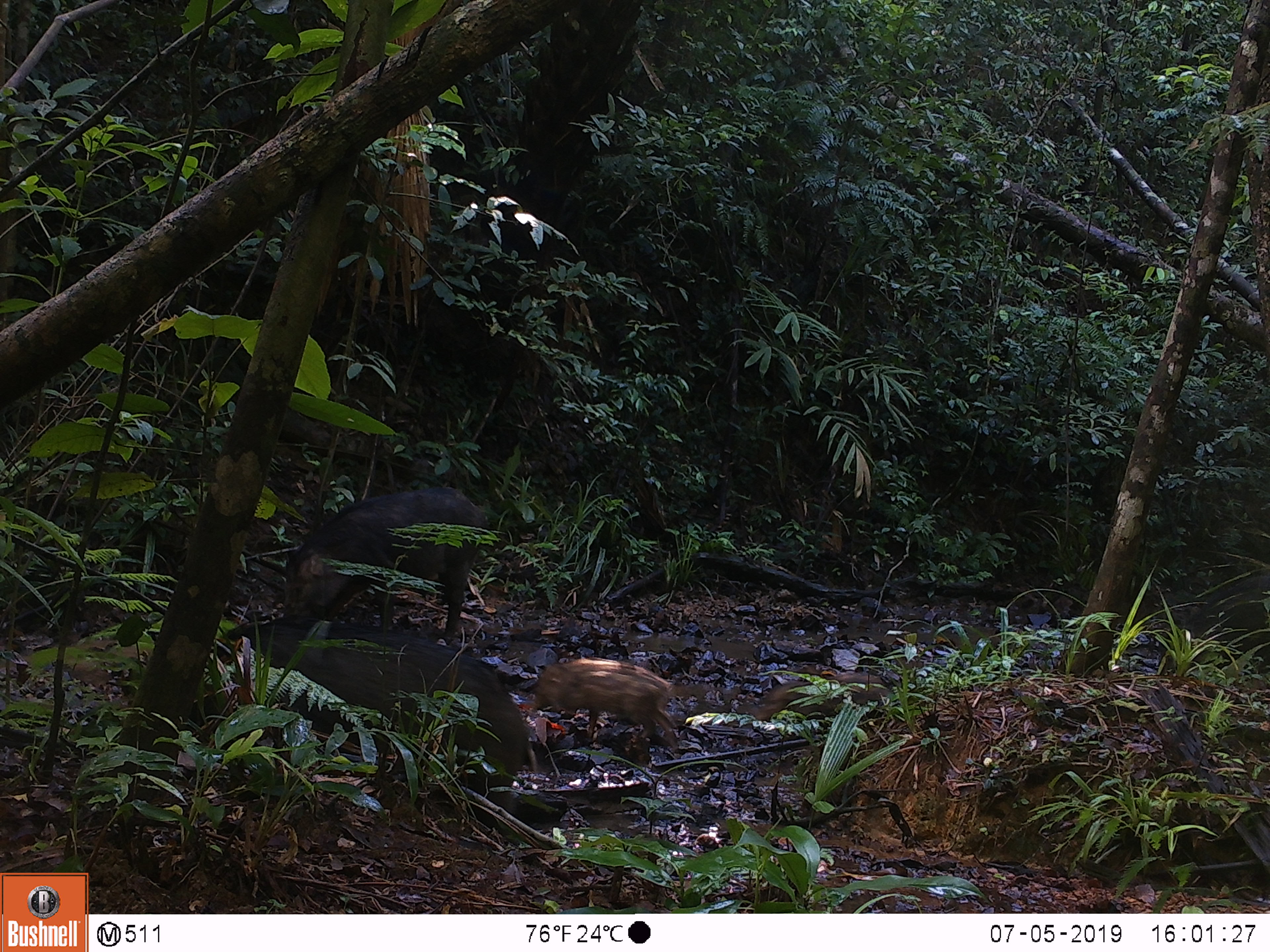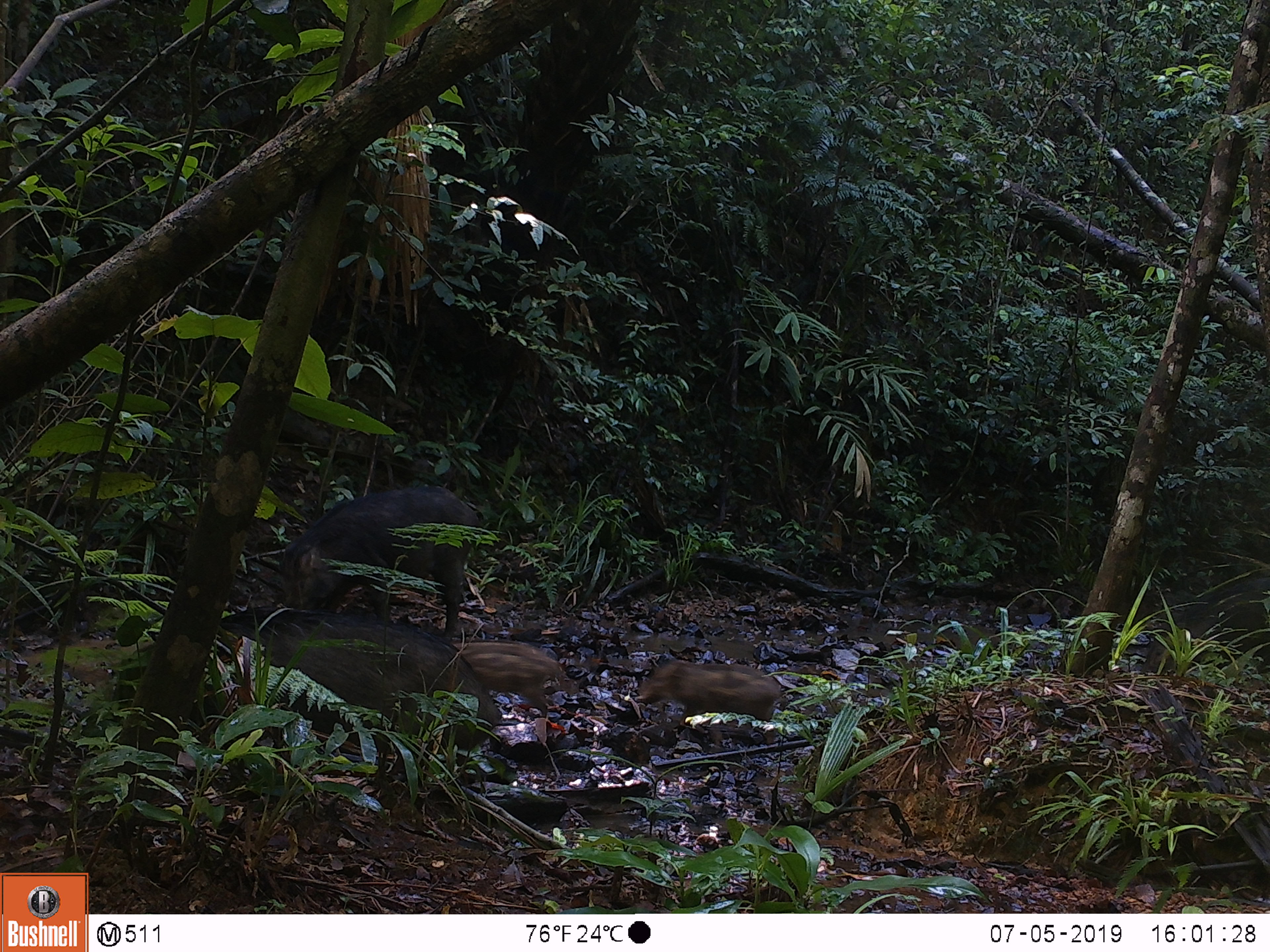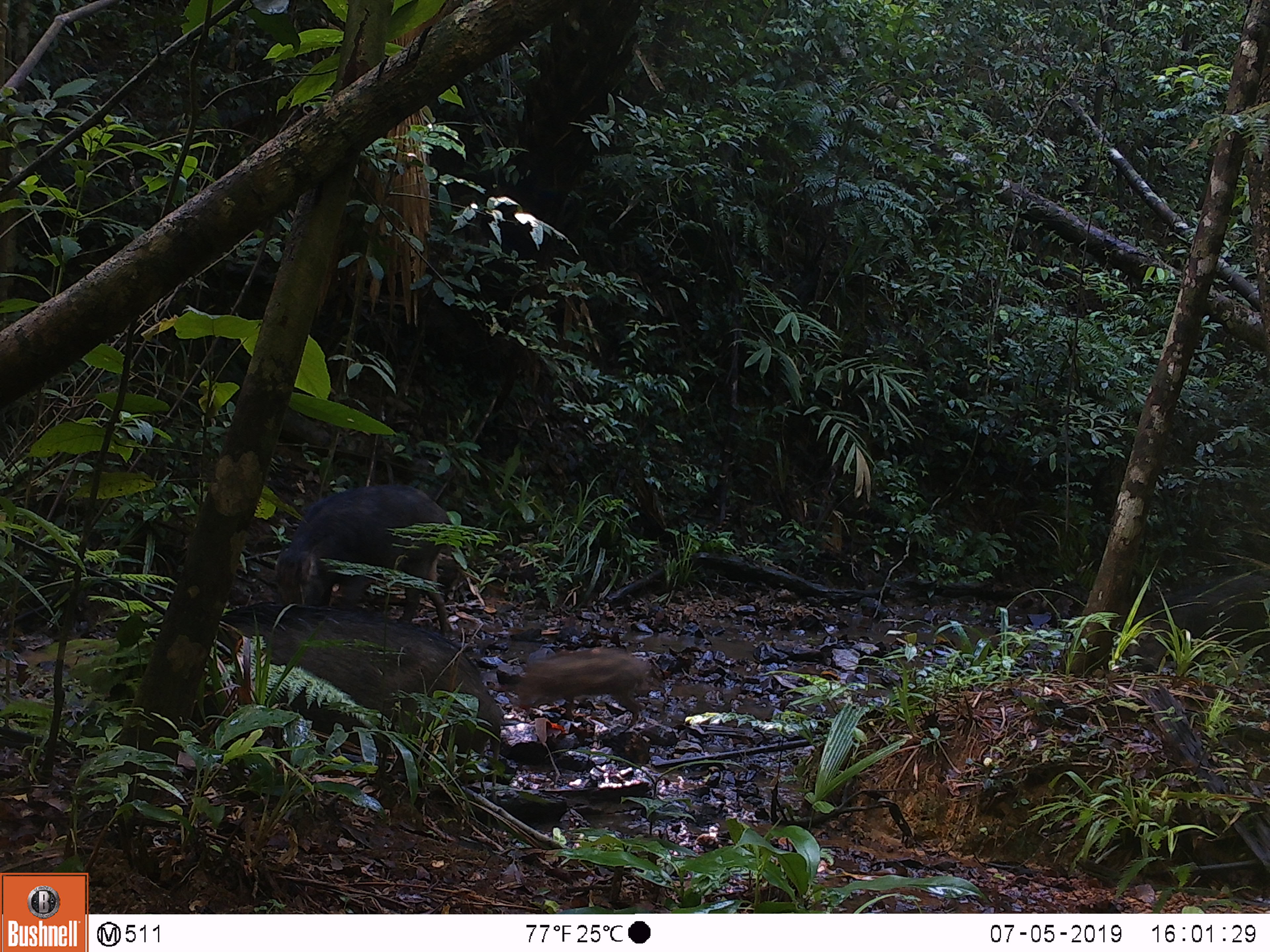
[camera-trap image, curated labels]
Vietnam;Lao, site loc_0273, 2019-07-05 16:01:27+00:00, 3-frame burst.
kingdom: Animalia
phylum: Chordata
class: Mammalia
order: Artiodactyla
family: Suidae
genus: Sus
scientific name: Sus scrofa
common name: eurasian wild pig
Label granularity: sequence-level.